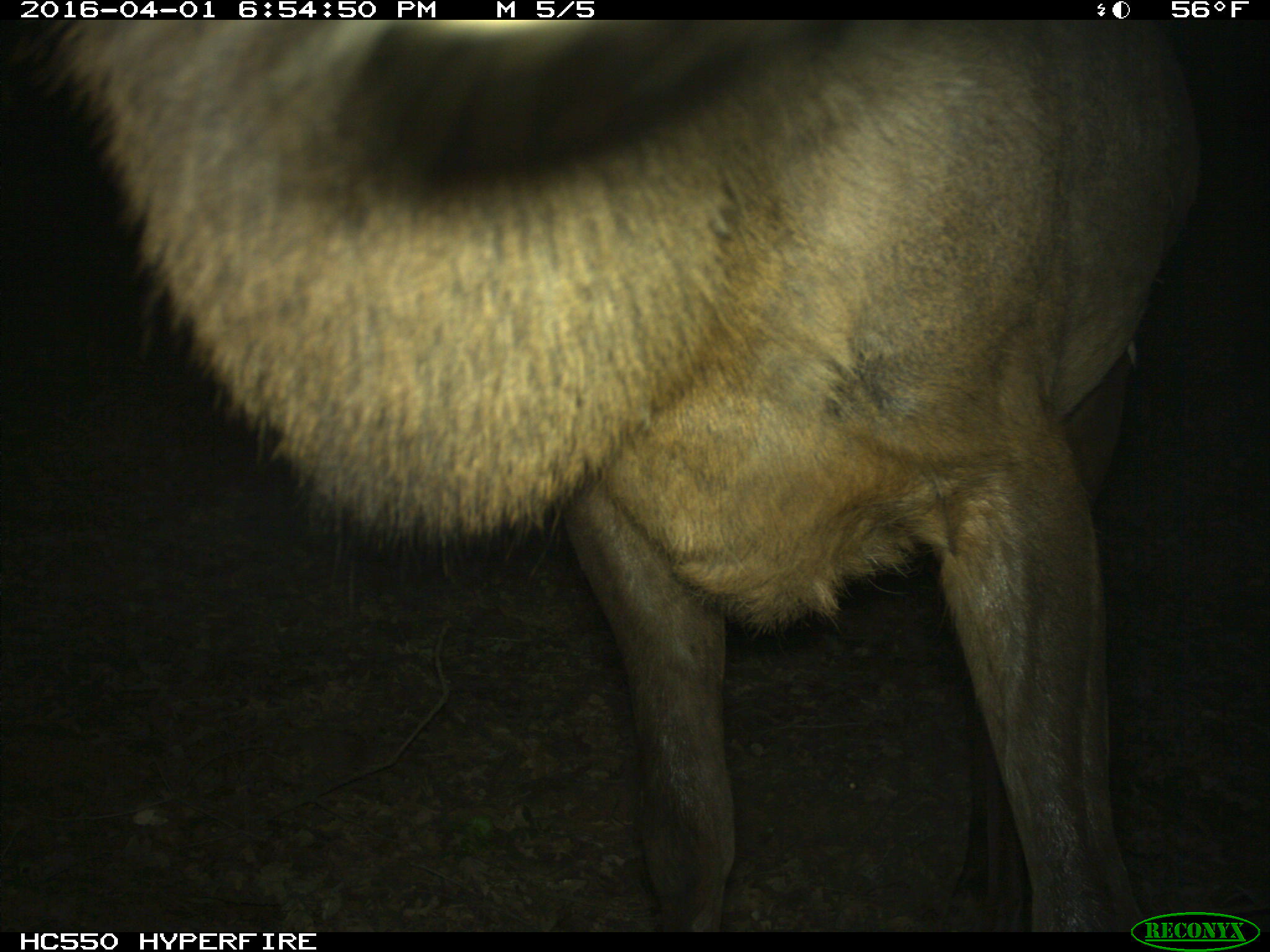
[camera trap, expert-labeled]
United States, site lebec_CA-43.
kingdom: Animalia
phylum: Chordata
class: Mammalia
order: Artiodactyla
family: Cervidae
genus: Cervus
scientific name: Cervus canadensis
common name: elk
Cervus canadensis (elk).